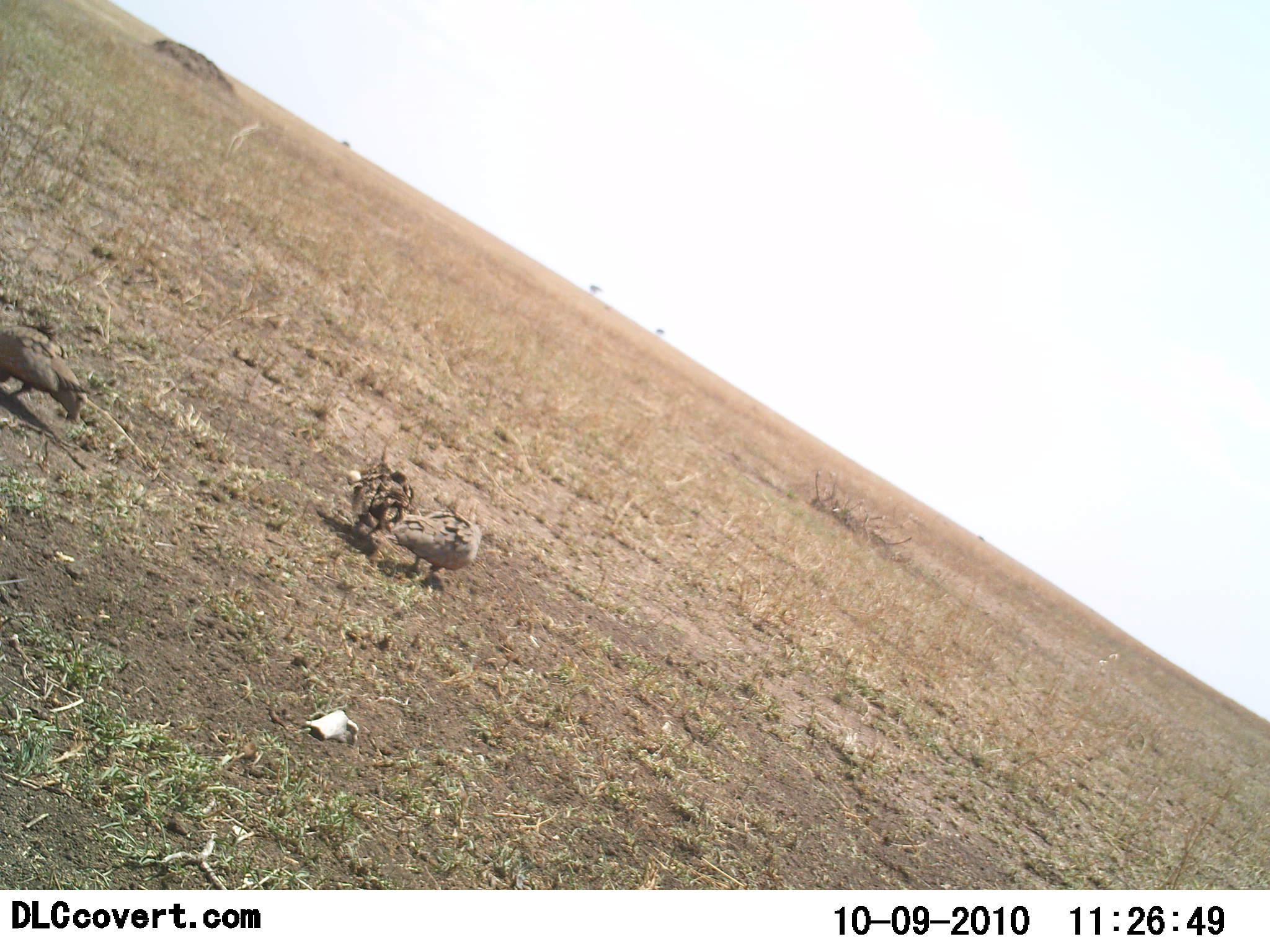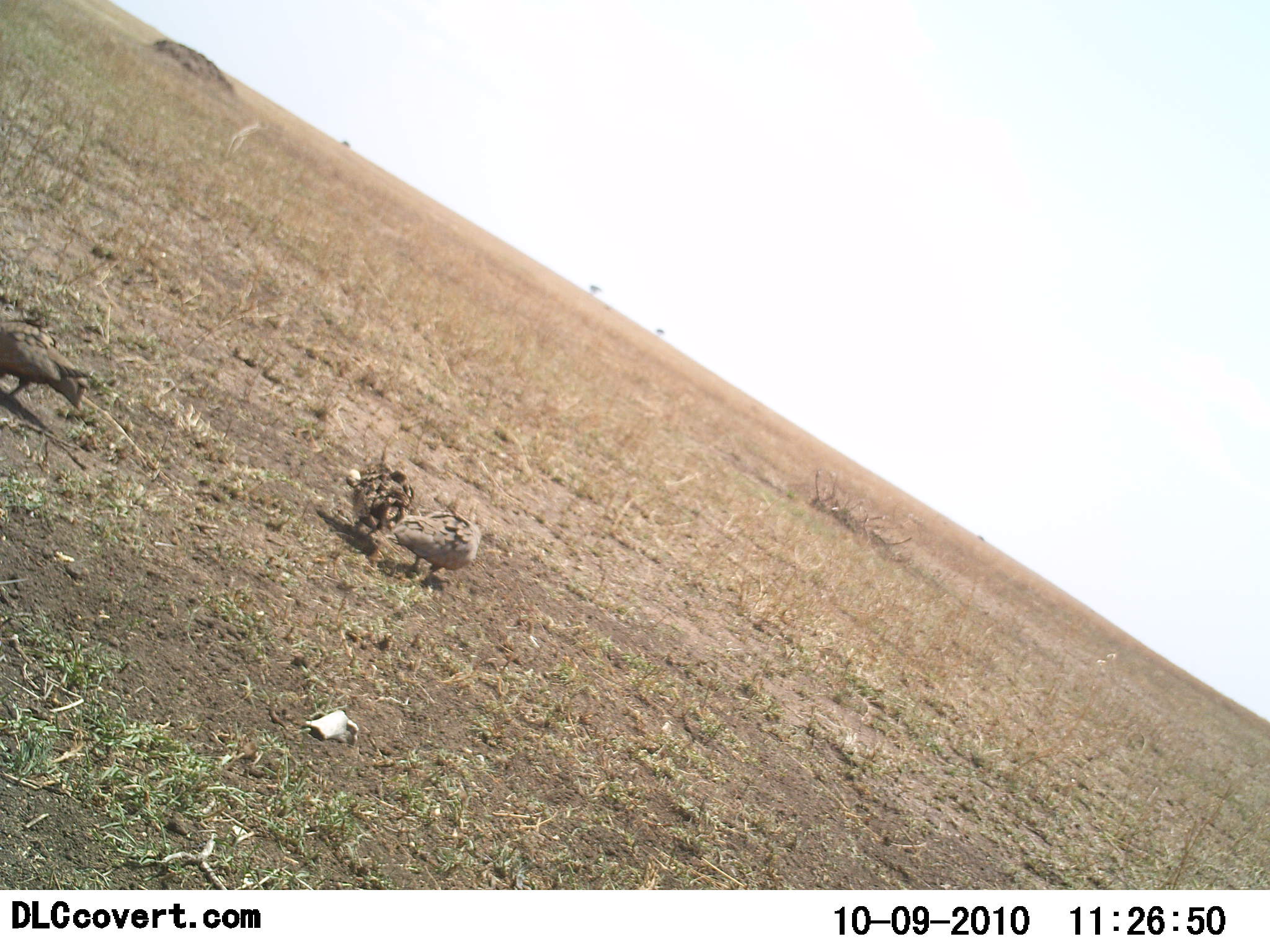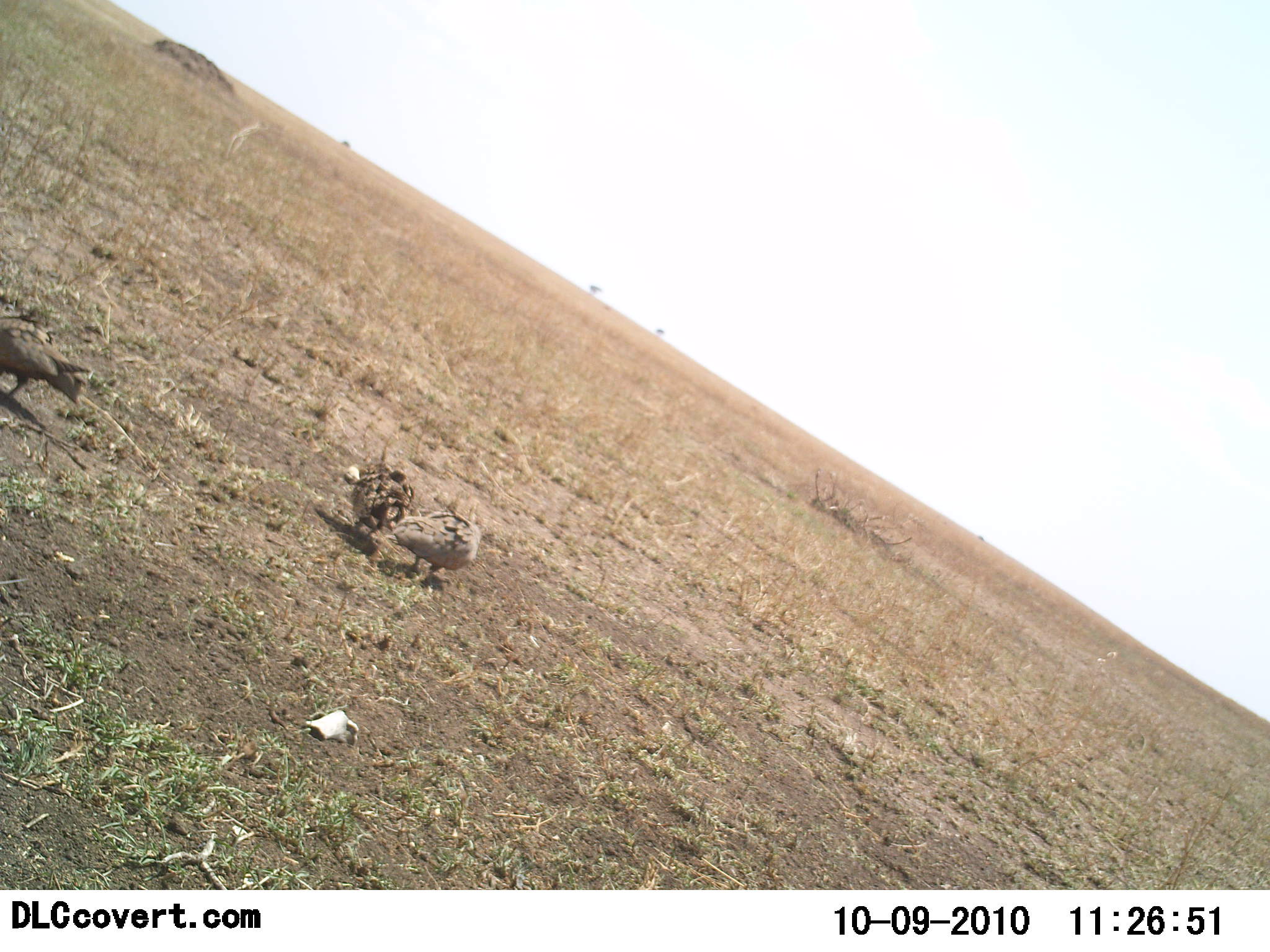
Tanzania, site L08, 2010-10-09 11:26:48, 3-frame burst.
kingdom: Animalia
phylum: Chordata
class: Aves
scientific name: Aves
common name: bird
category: otherbird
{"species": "otherbird (bird) (Aves)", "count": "3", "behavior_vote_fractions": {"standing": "65%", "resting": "0%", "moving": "6%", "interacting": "0%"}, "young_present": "0%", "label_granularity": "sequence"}